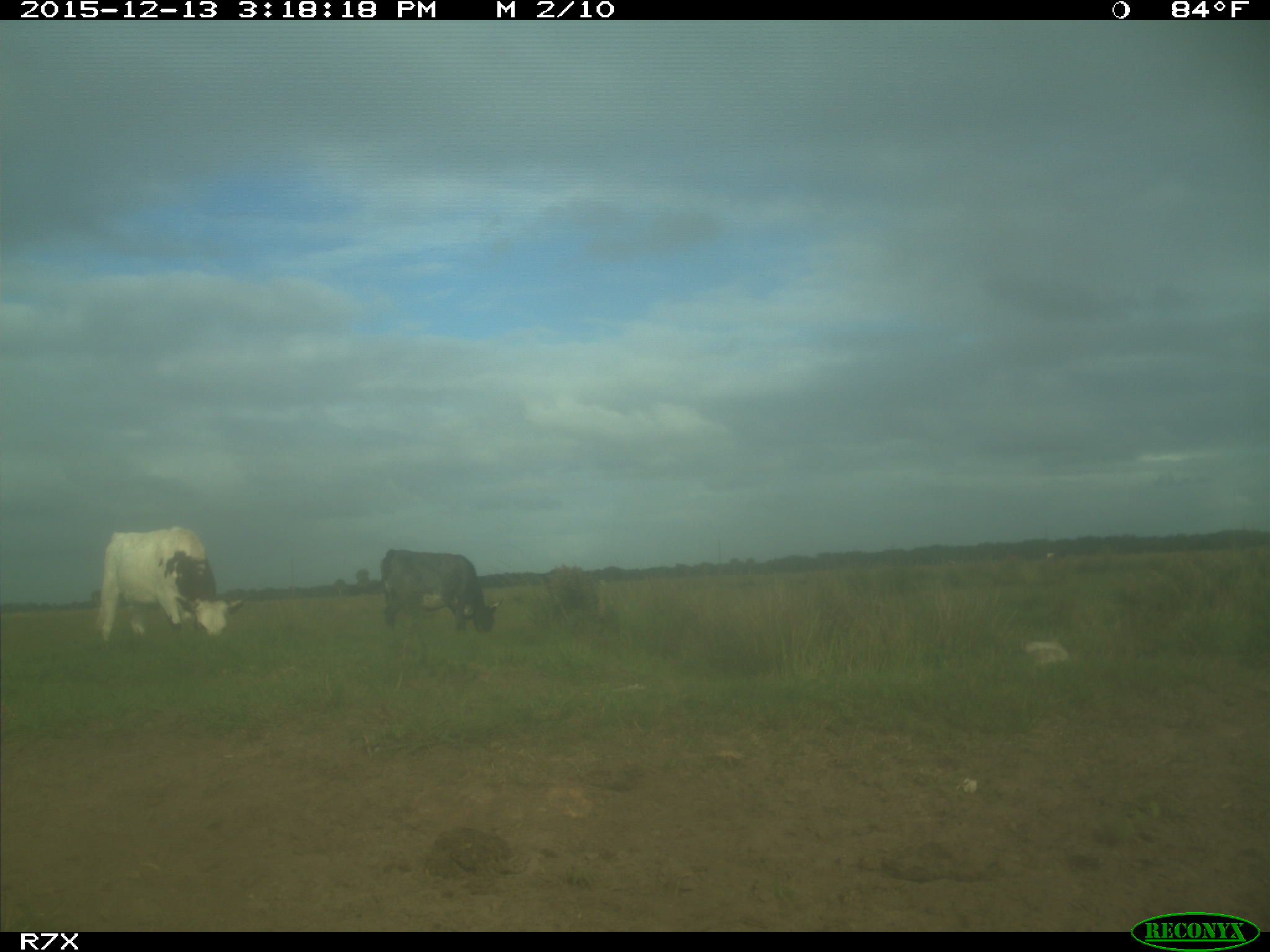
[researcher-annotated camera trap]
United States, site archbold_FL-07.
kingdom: Animalia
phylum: Chordata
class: Mammalia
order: Artiodactyla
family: Bovidae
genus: Bos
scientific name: Bos taurus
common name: domestic cow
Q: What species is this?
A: Bos taurus (domestic cow).